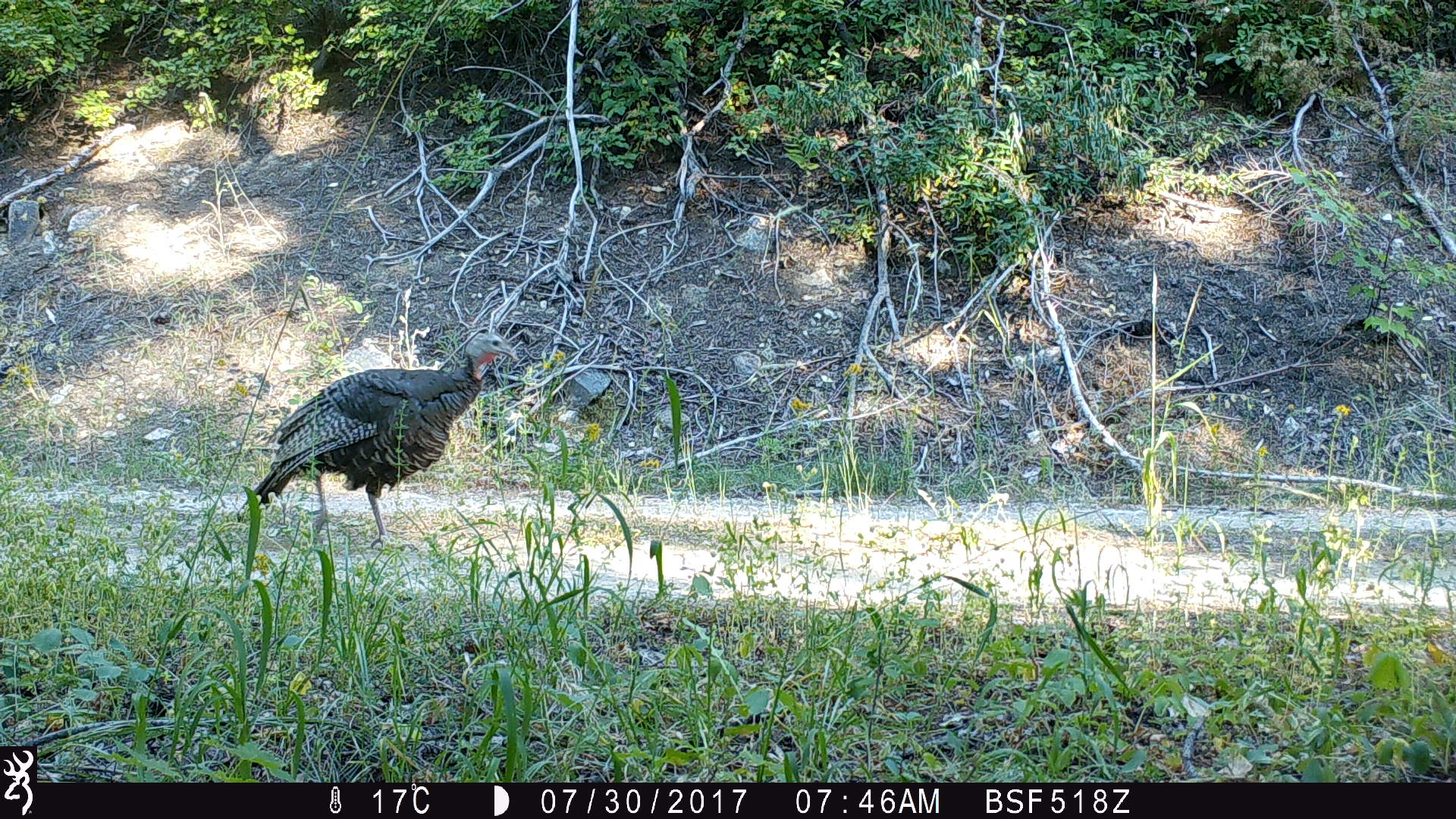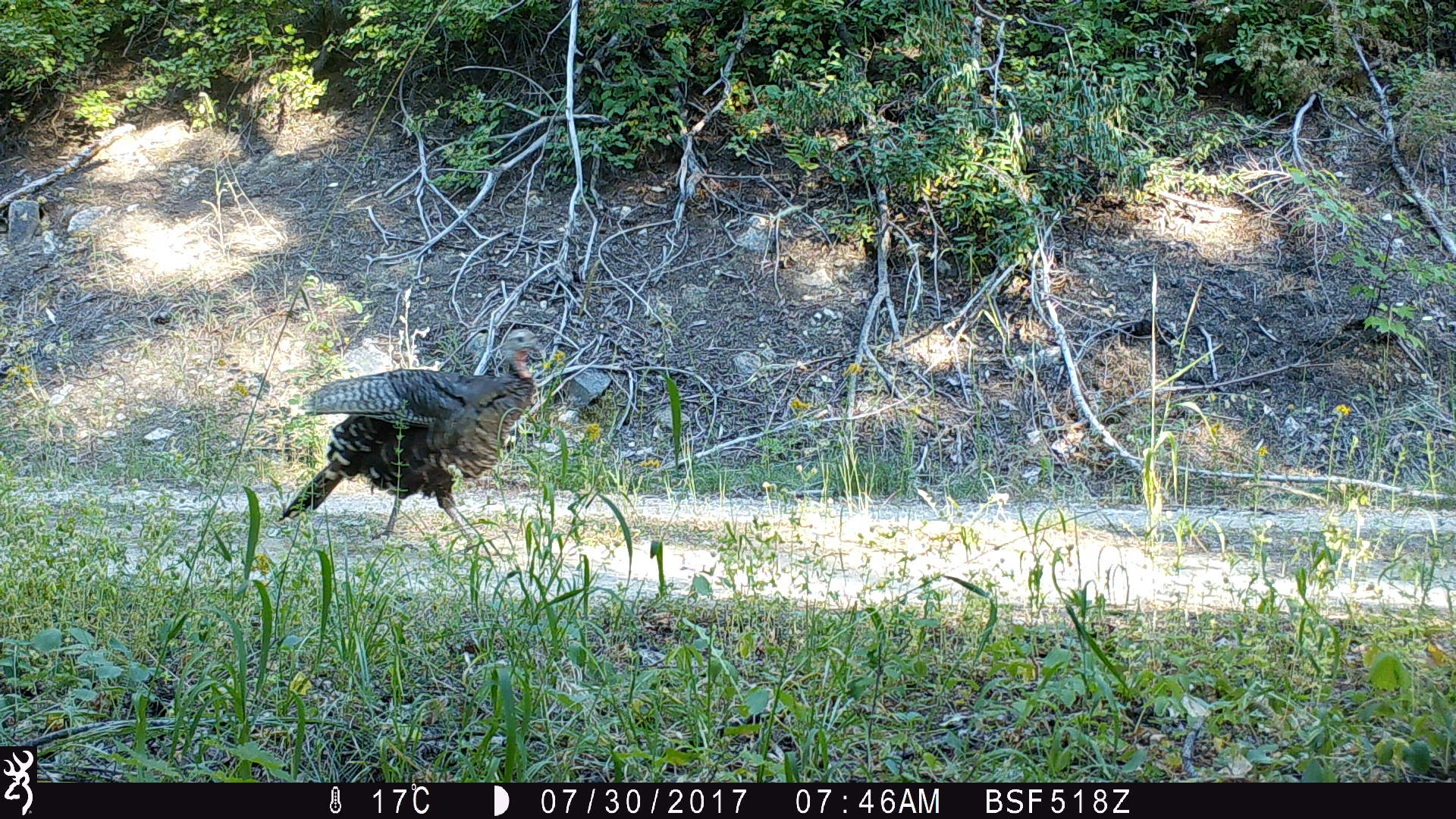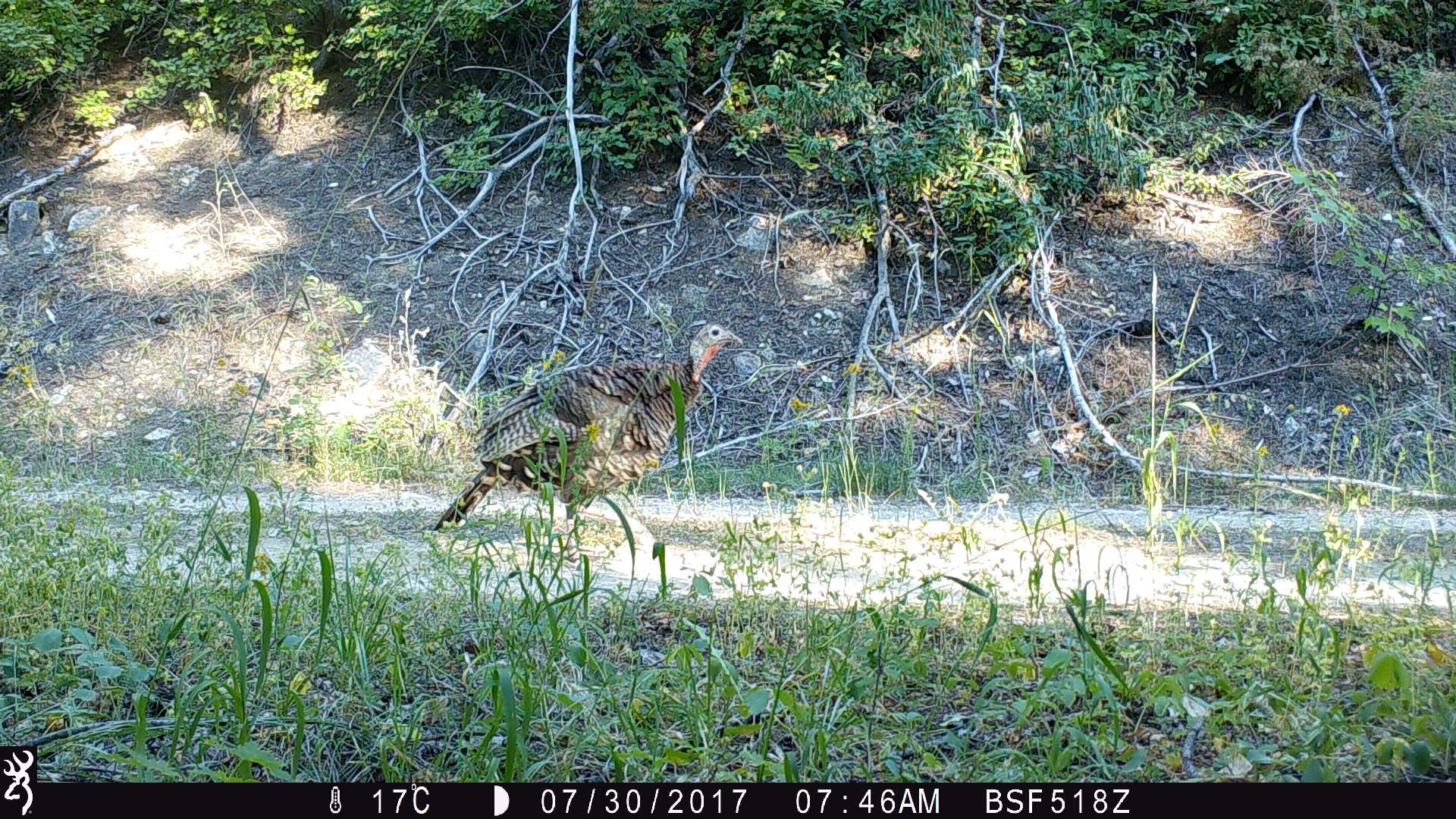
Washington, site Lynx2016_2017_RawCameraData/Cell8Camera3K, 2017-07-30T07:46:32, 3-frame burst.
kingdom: Animalia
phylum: Chordata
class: Aves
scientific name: Aves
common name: birds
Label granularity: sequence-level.